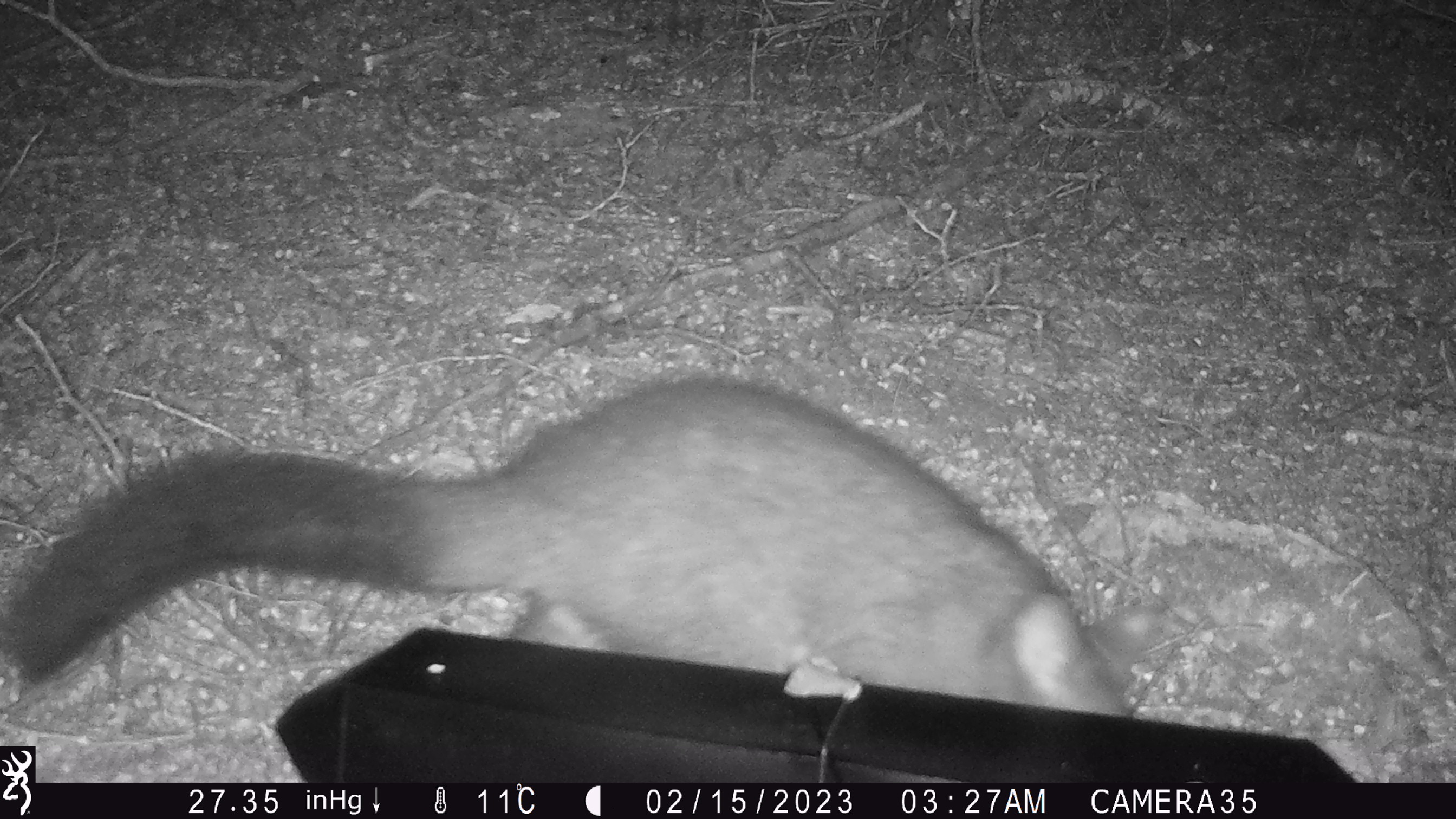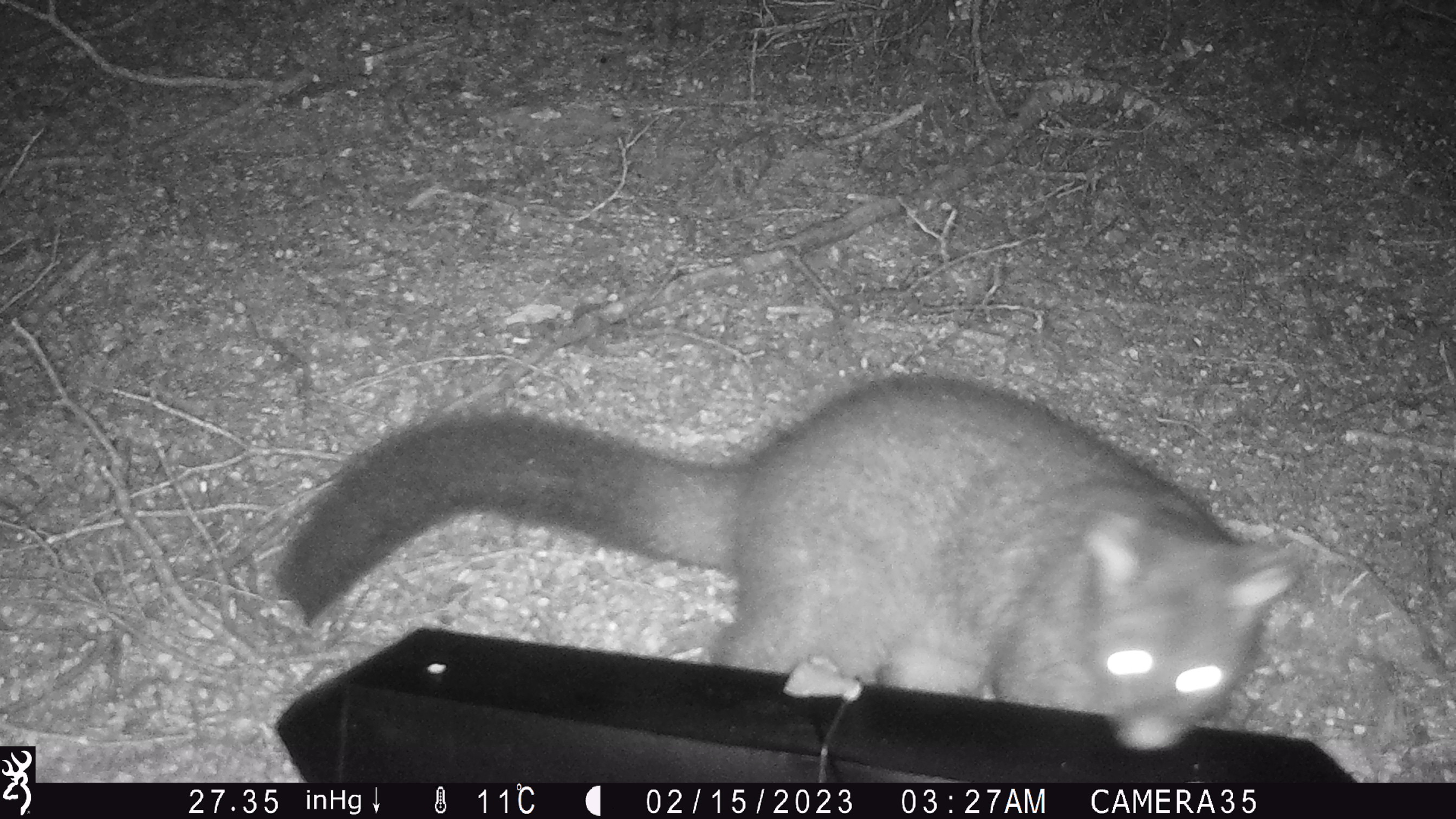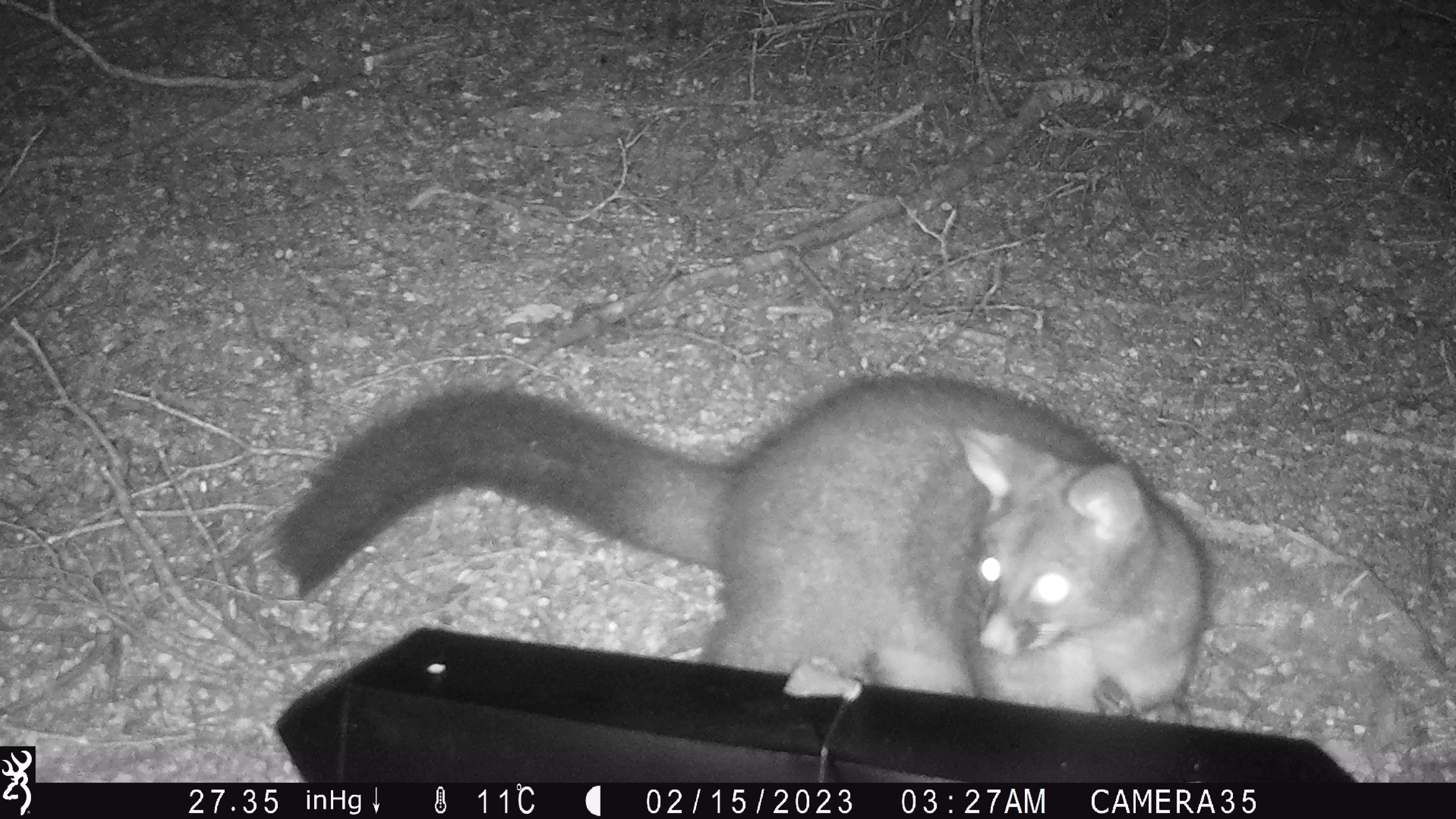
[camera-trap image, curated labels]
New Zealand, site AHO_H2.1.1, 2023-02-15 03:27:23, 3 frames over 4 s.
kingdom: Animalia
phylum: Chordata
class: Mammalia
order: Carnivora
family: Mustelidae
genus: Mustela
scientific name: Mustela erminea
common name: stoat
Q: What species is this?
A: Stoat (Mustela erminea).